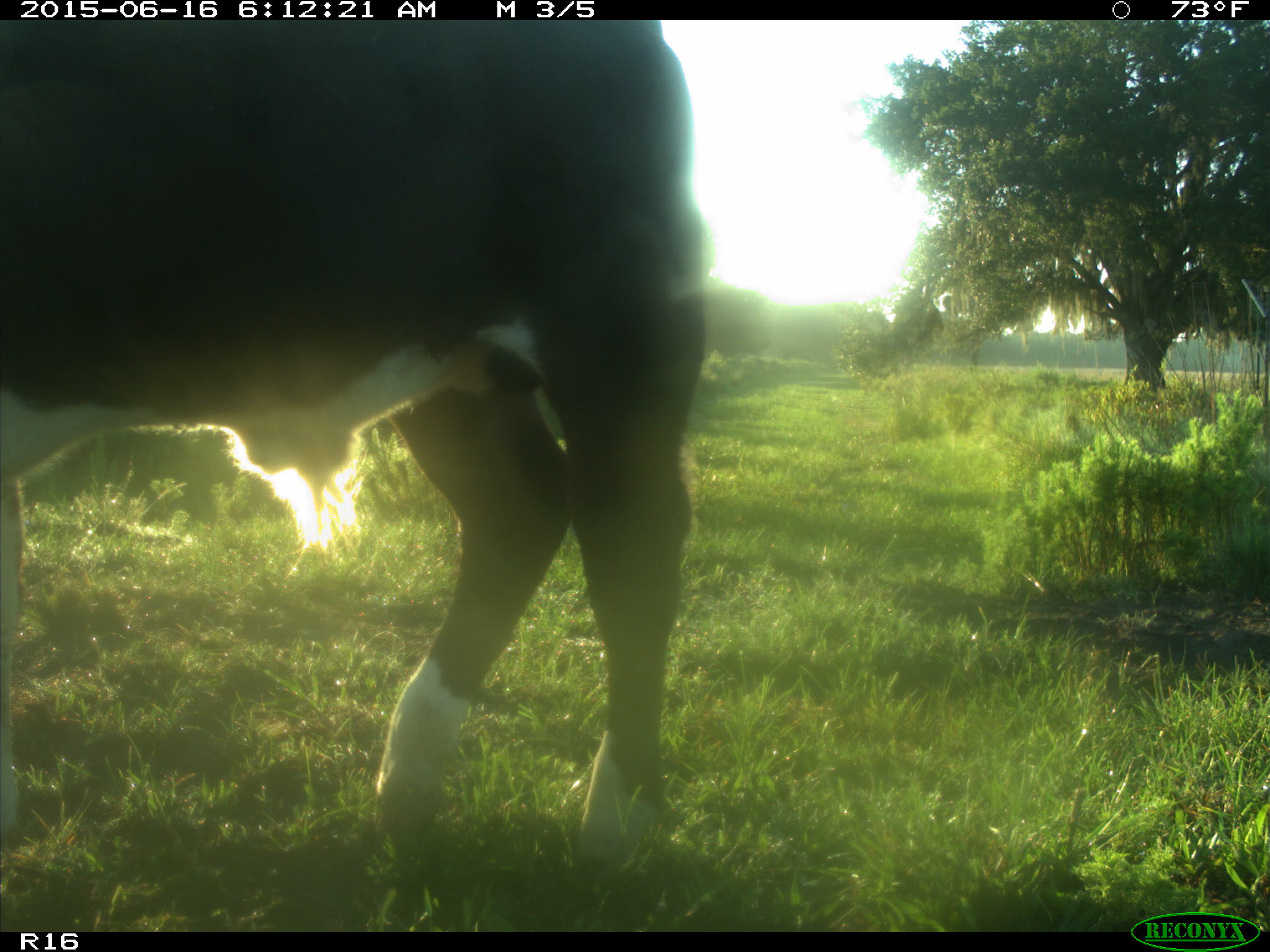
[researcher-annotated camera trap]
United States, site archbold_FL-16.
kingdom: Animalia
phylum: Chordata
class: Mammalia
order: Artiodactyla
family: Bovidae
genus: Bos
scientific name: Bos taurus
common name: domestic cow